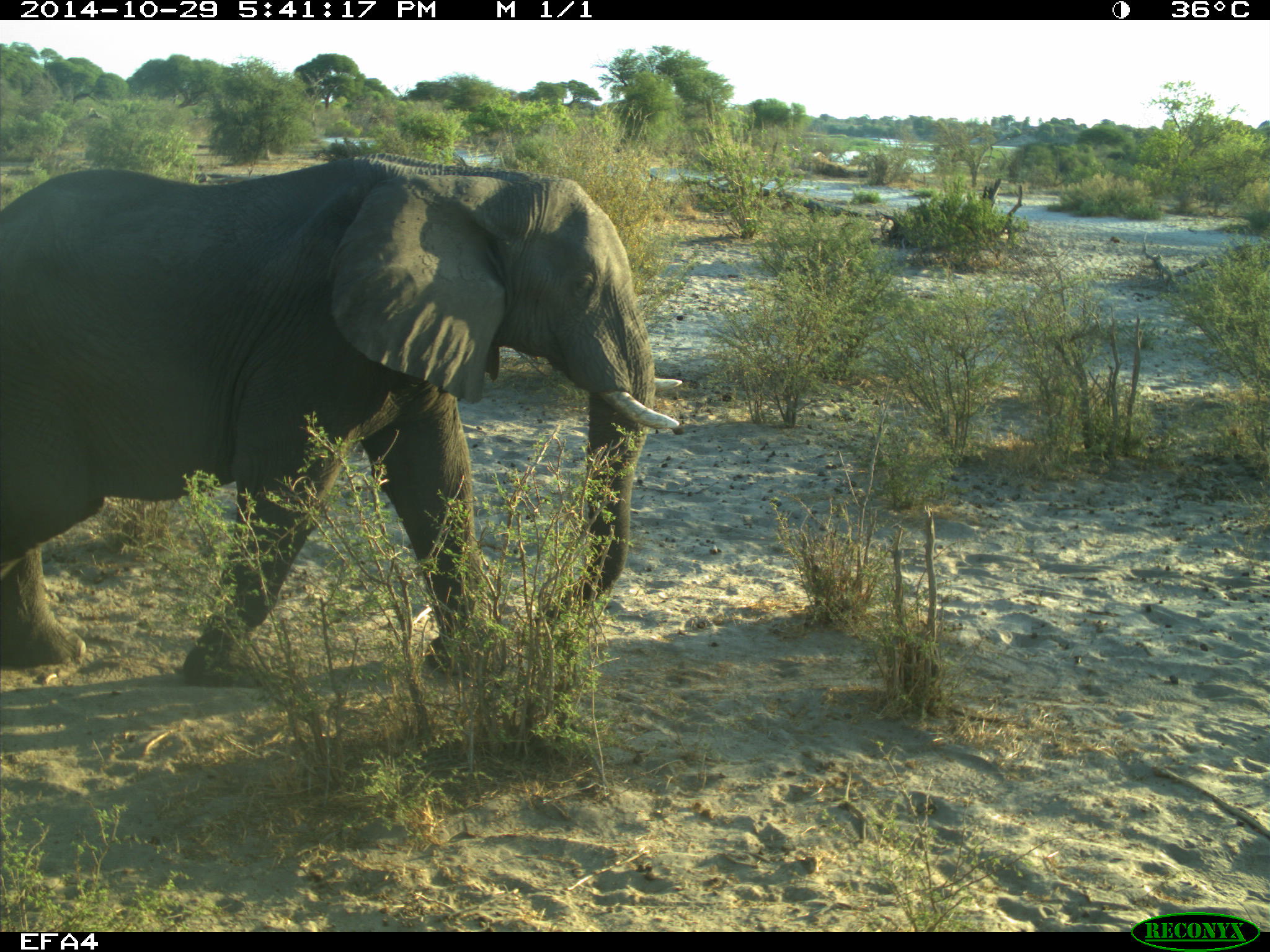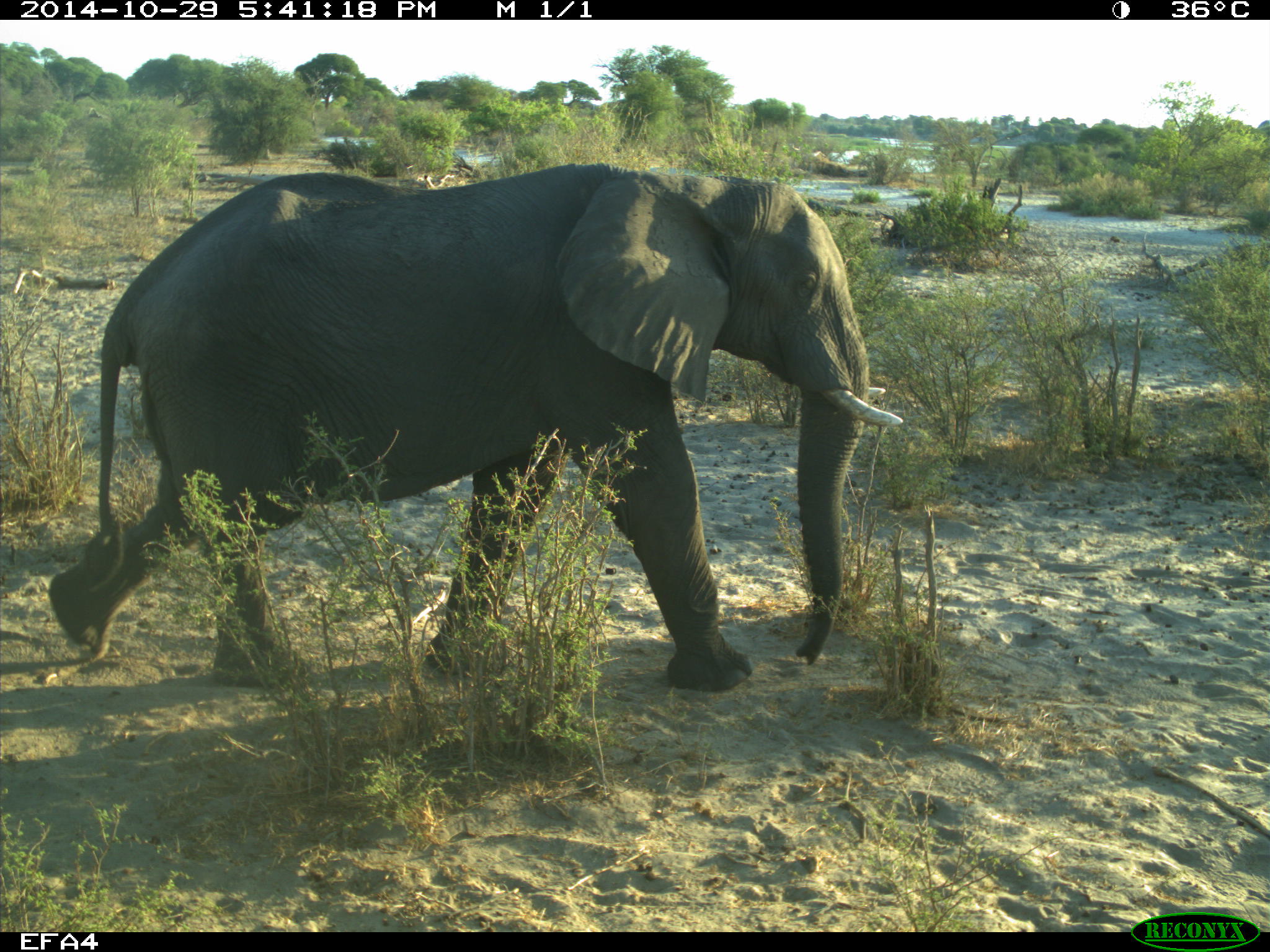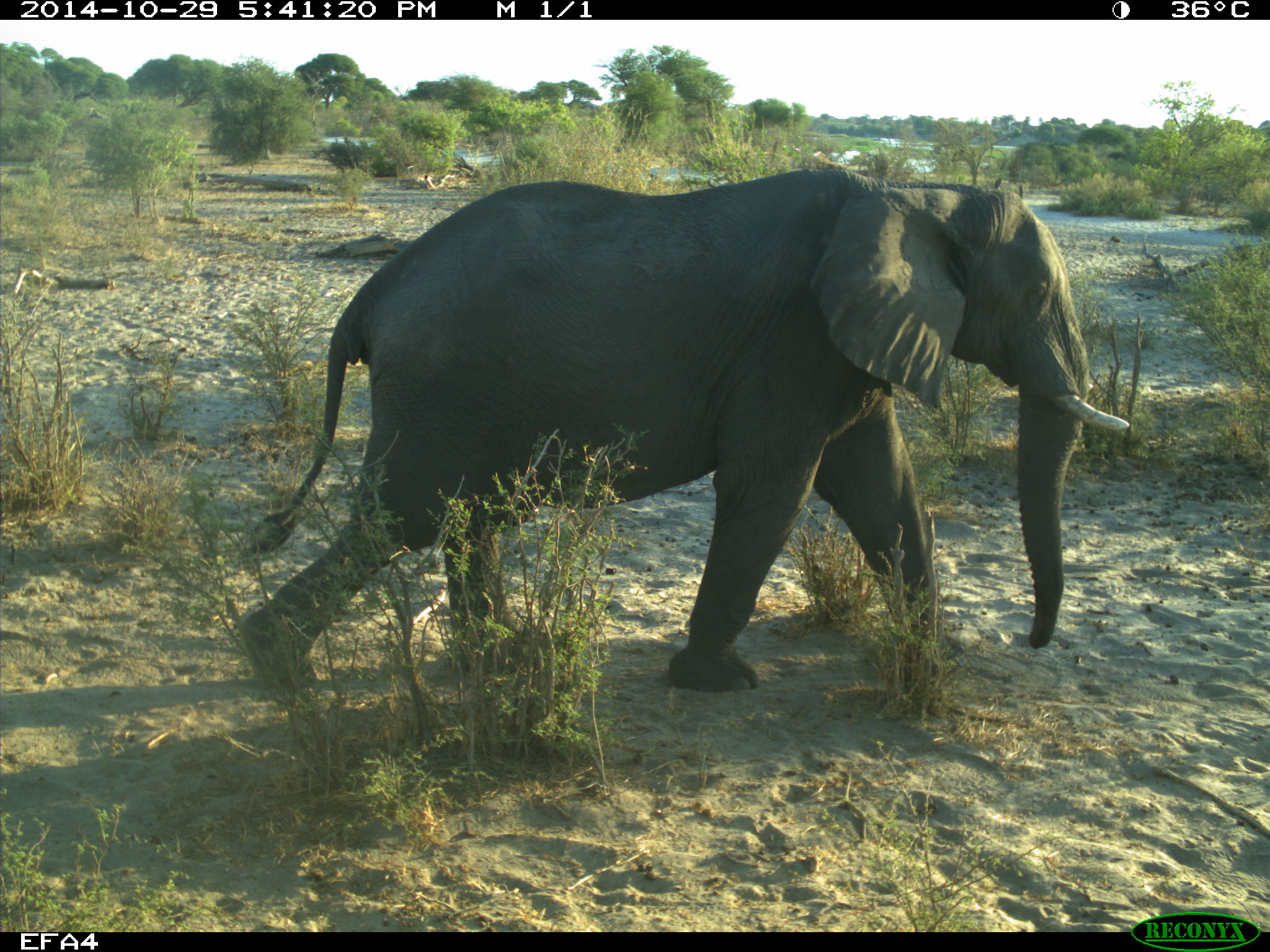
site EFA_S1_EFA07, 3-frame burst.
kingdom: Animalia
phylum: Chordata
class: Mammalia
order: Proboscidea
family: Elephantidae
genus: Loxodonta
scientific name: Loxodonta africana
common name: african bush elephant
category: elephant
Elephant (african bush elephant) (Loxodonta africana), count 1. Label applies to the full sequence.